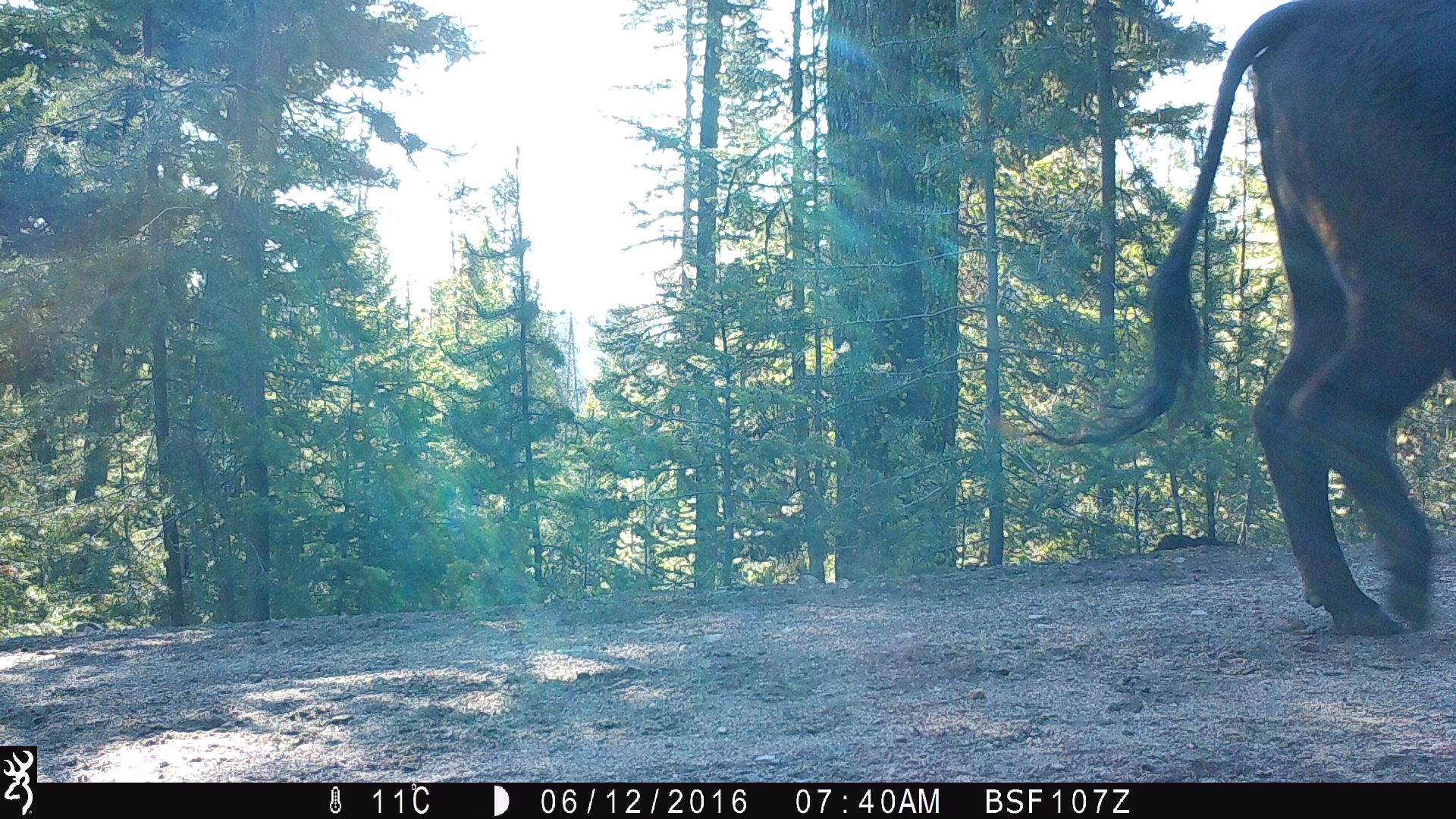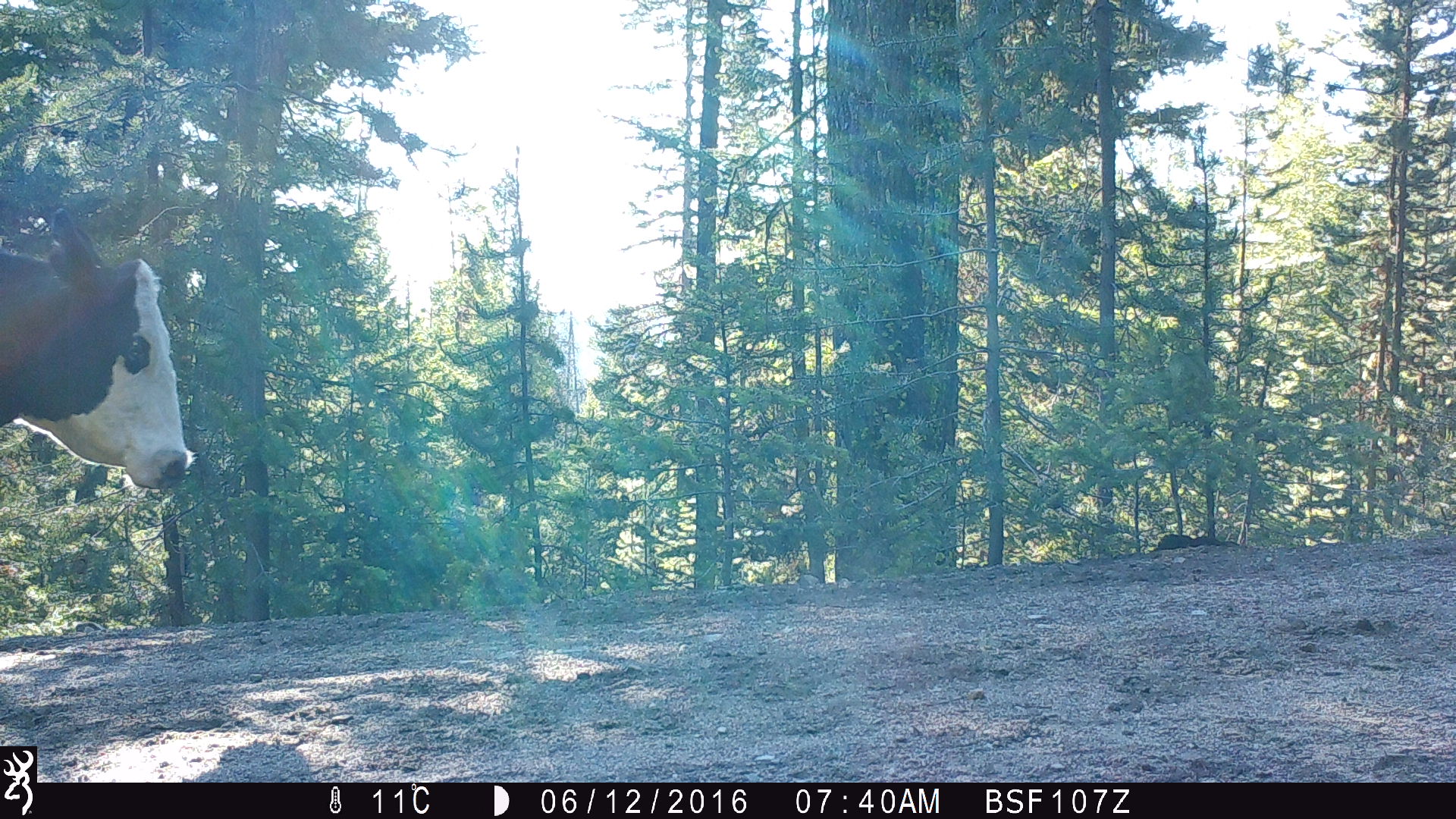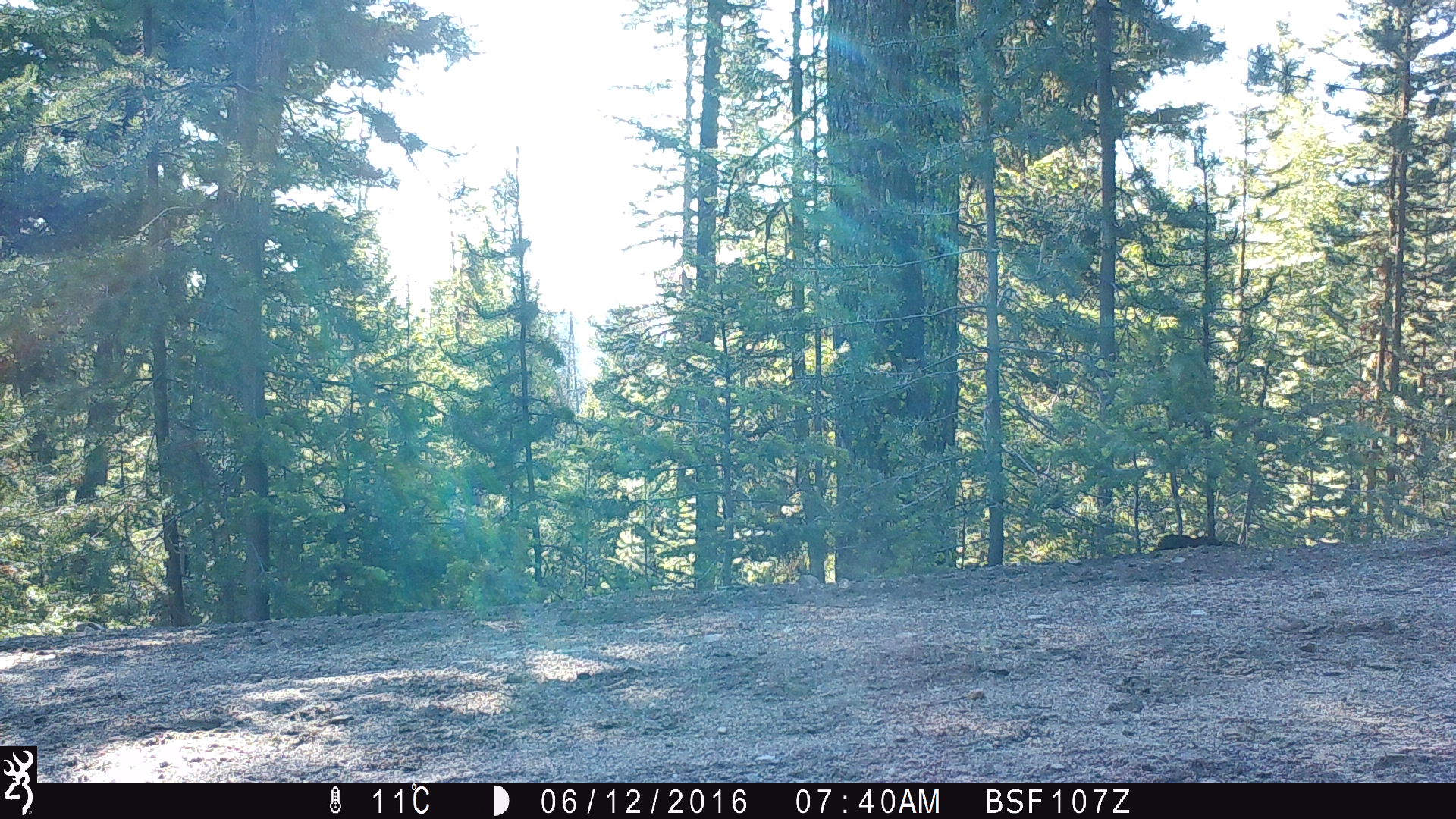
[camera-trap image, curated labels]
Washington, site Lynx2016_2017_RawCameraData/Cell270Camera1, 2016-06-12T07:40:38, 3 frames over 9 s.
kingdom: Animalia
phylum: Chordata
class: Mammalia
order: Artiodactyla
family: Bovidae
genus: Bos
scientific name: Bos taurus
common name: domestic cattle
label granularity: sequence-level